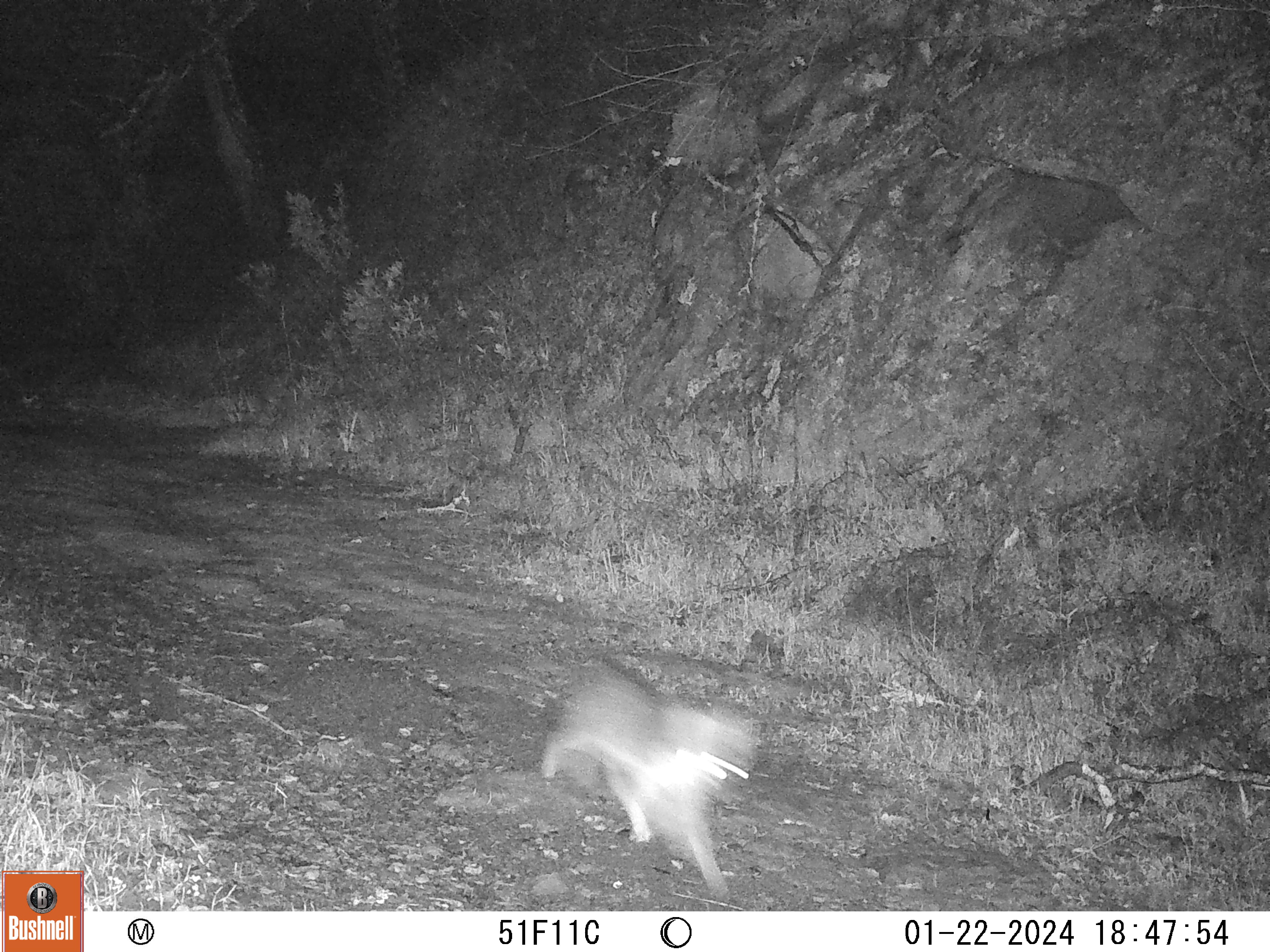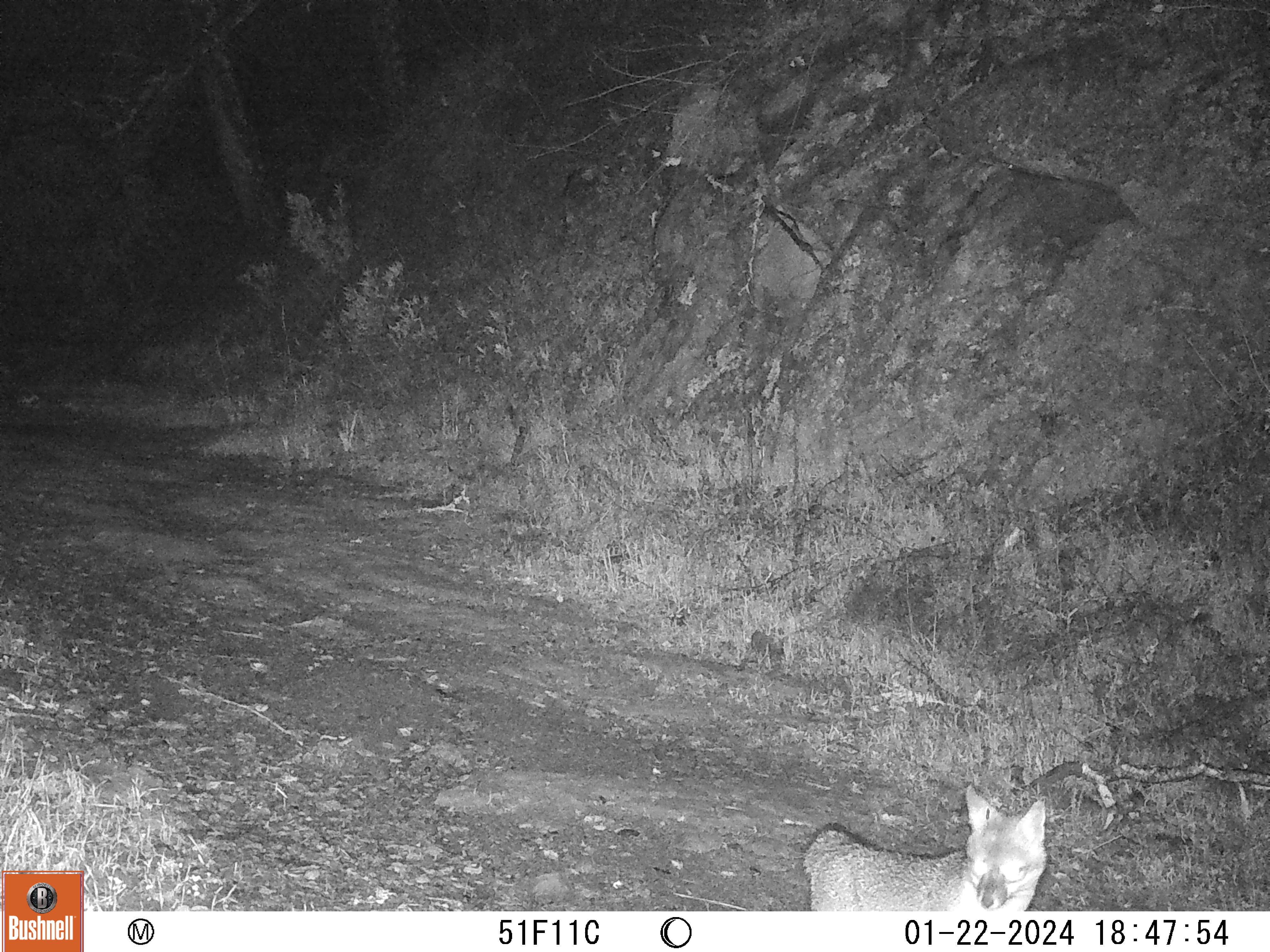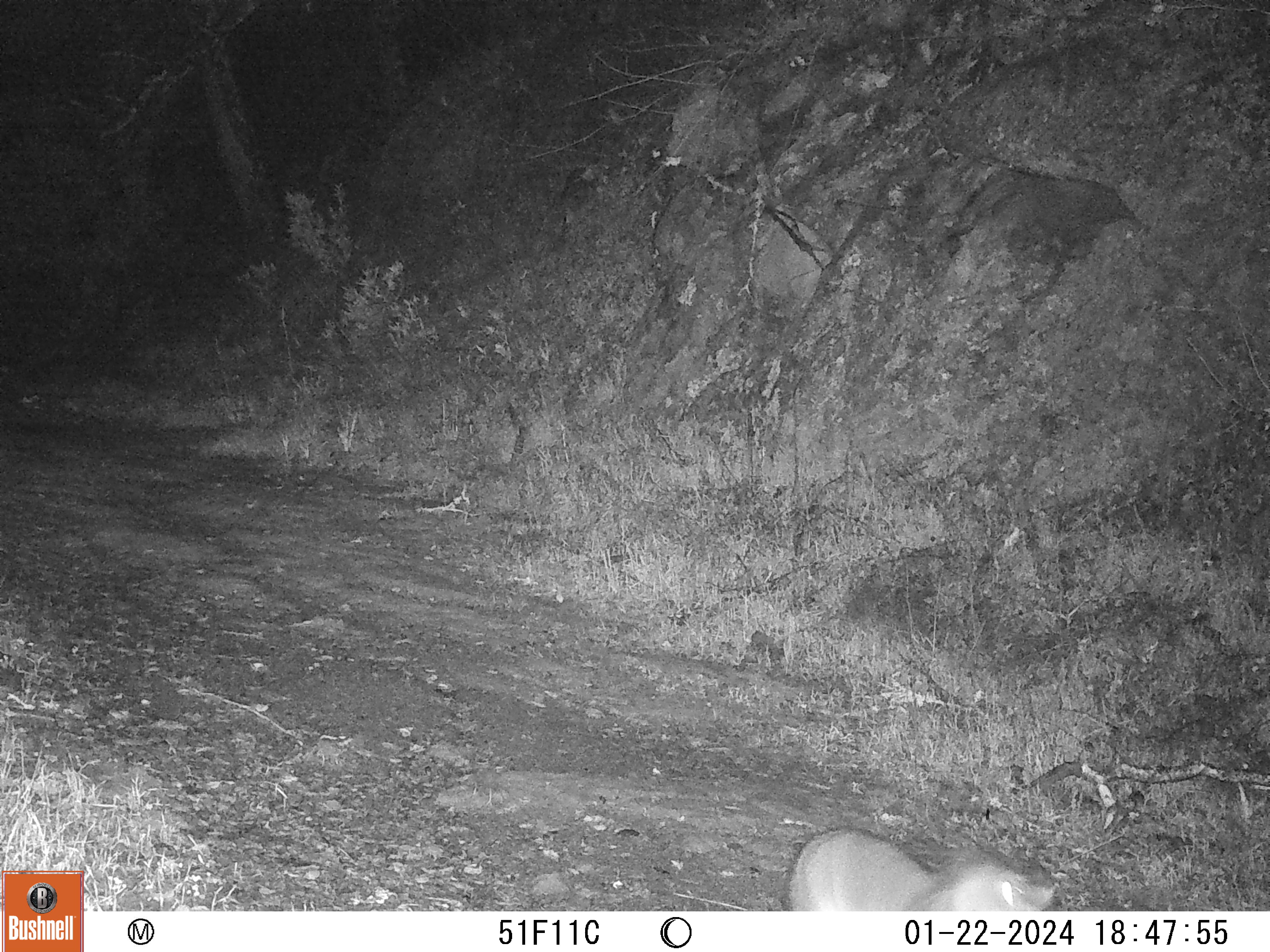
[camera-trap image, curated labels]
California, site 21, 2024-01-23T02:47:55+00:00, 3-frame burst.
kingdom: Animalia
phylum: Chordata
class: Mammalia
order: Carnivora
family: Canidae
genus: Urocyon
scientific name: Urocyon cinereoargenteus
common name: gray fox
Gray fox (Urocyon cinereoargenteus).